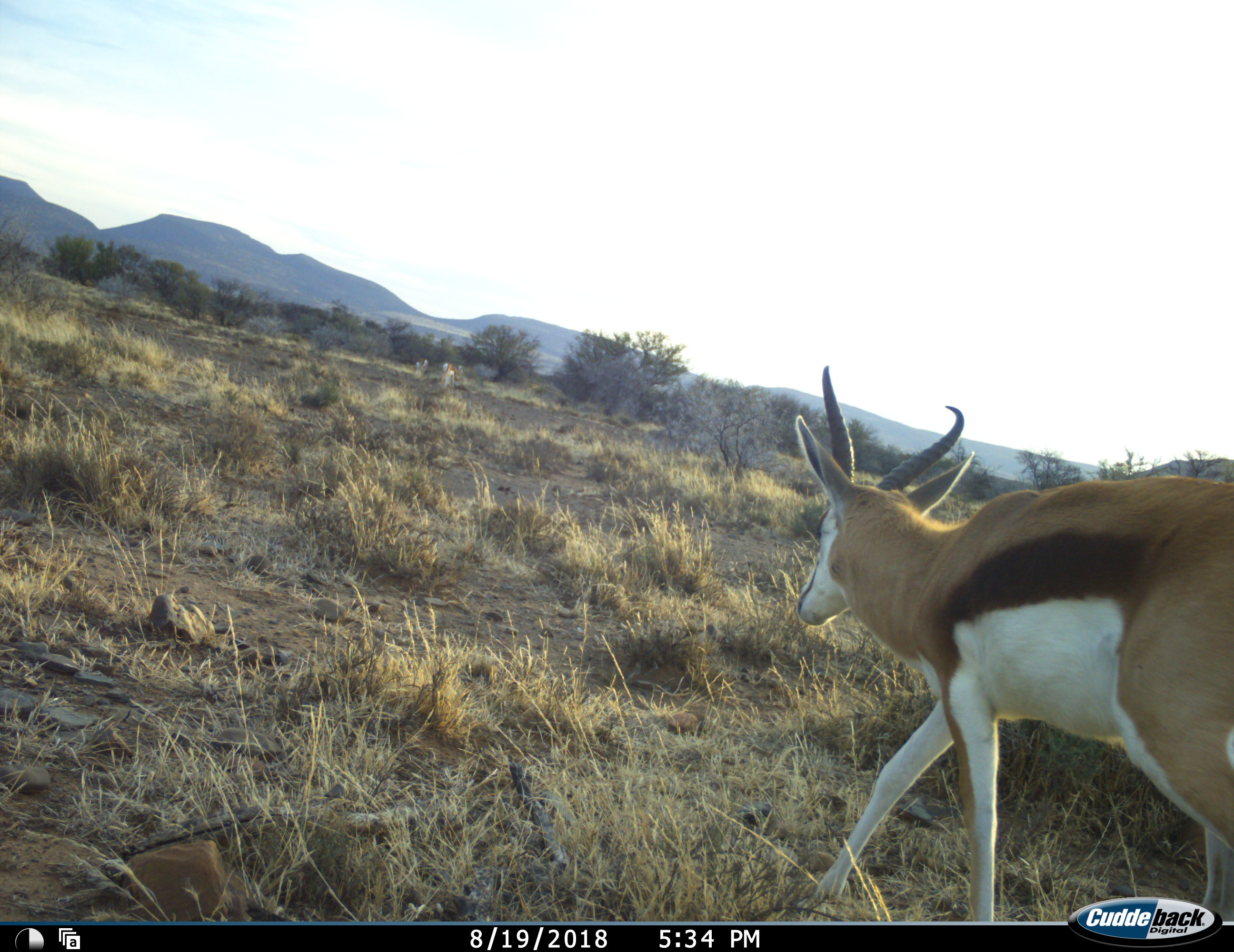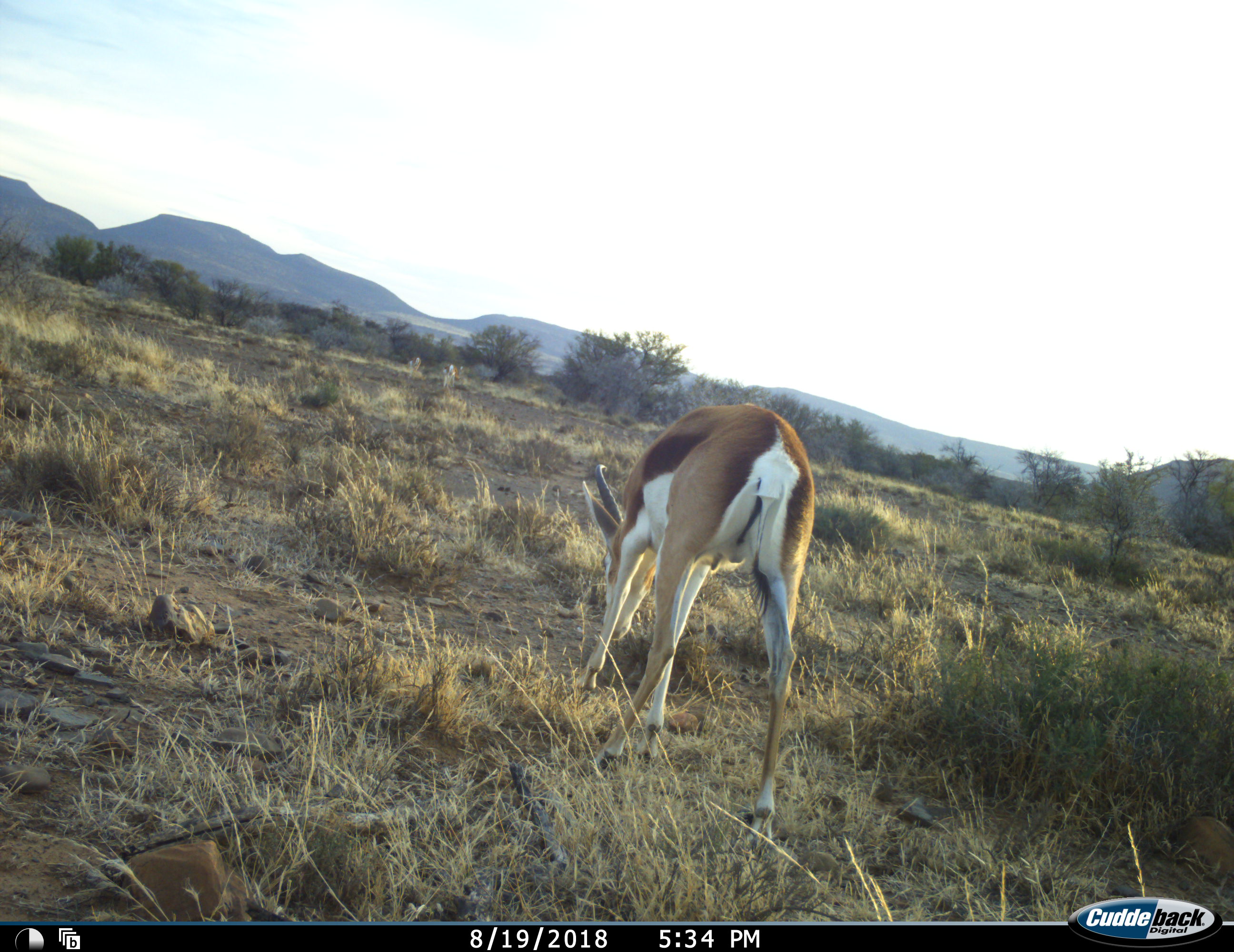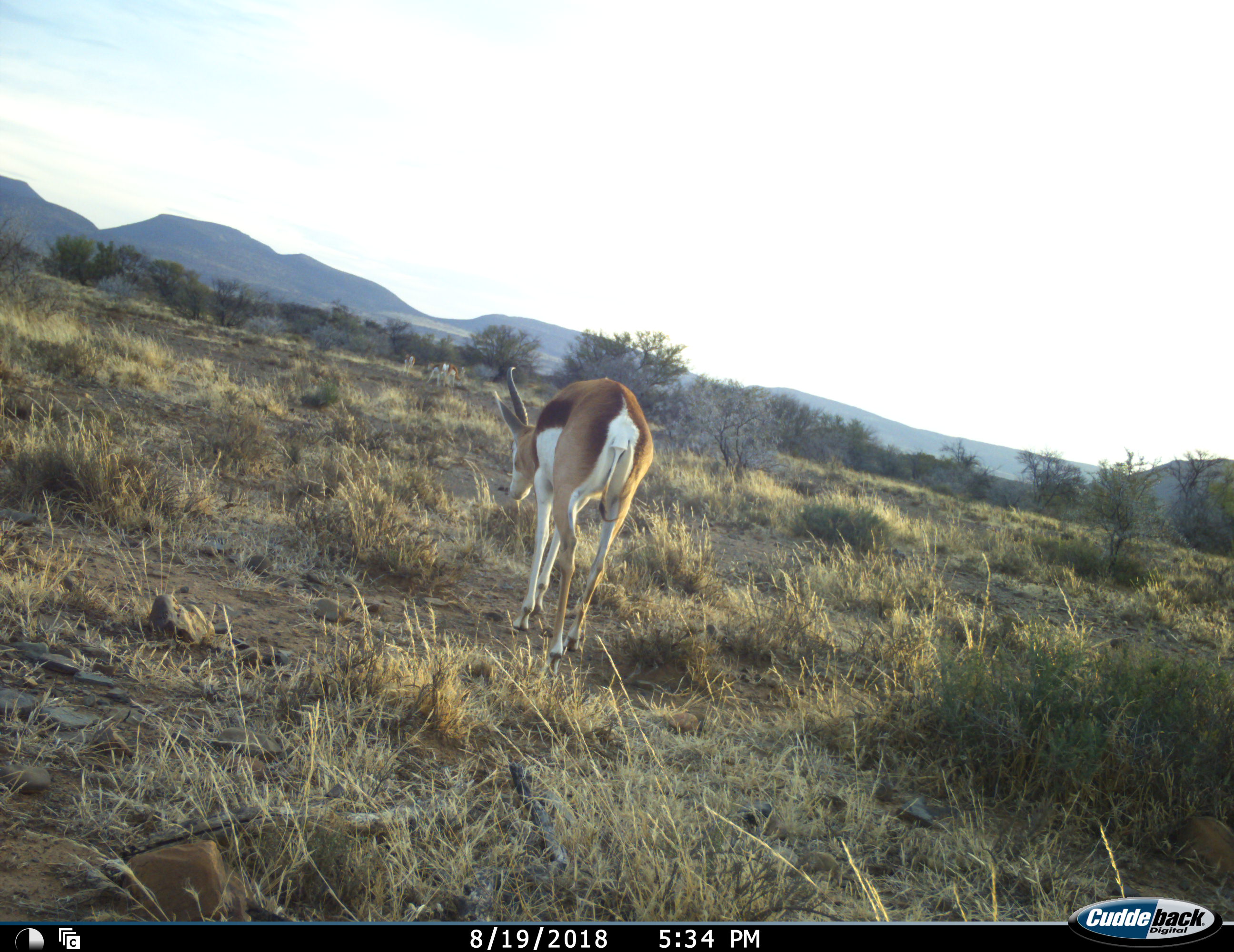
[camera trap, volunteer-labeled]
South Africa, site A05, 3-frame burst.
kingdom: Animalia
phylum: Chordata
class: Mammalia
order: Artiodactyla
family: Bovidae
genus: Antidorcas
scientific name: Antidorcas marsupialis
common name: springbok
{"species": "springbok (Antidorcas marsupialis)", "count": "3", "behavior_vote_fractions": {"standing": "0%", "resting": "0%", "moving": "100%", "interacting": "0%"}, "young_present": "0%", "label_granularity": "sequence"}